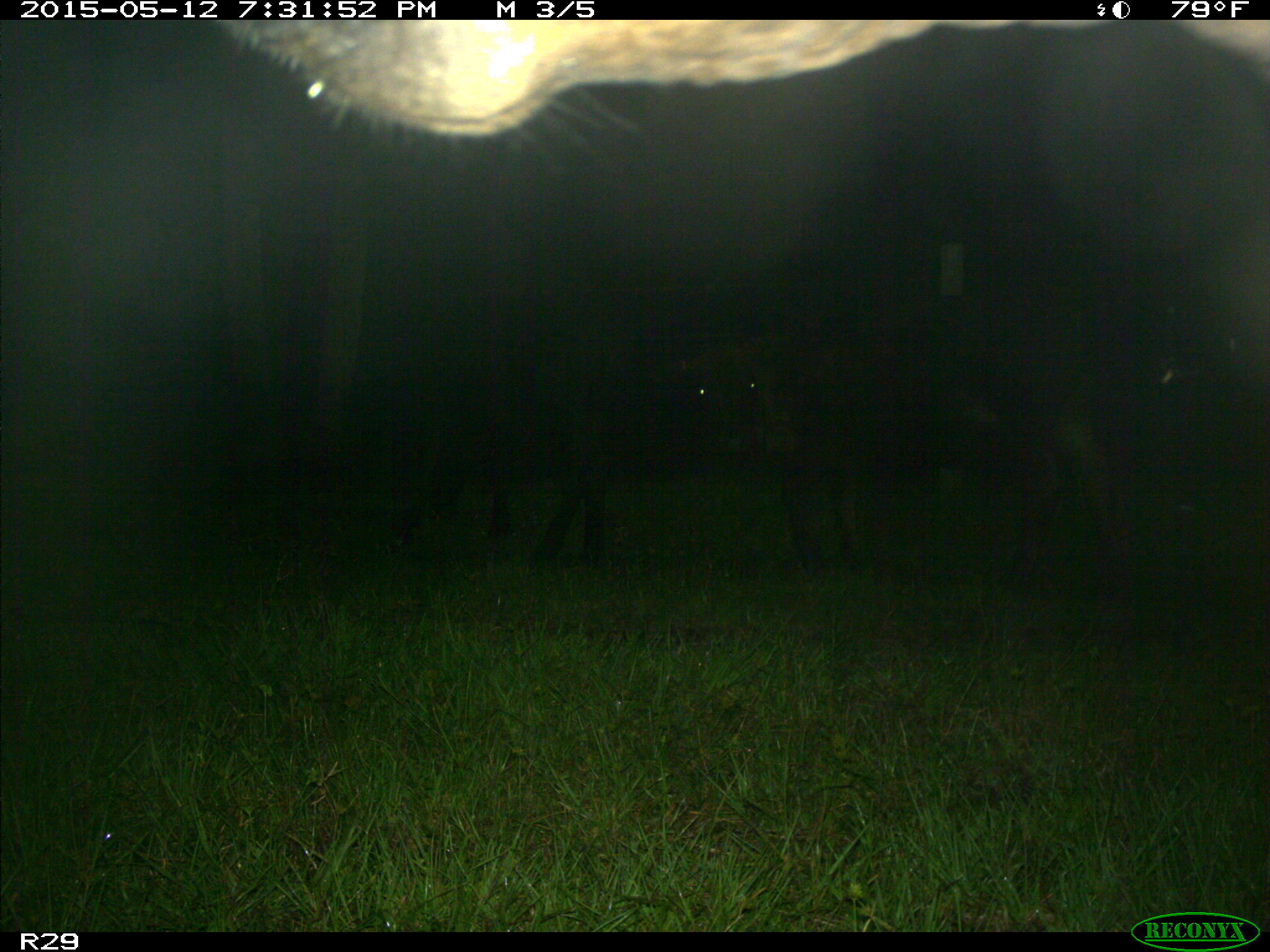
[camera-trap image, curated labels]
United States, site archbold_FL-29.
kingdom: Animalia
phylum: Chordata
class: Mammalia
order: Artiodactyla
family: Bovidae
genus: Bos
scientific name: Bos taurus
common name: domestic cow